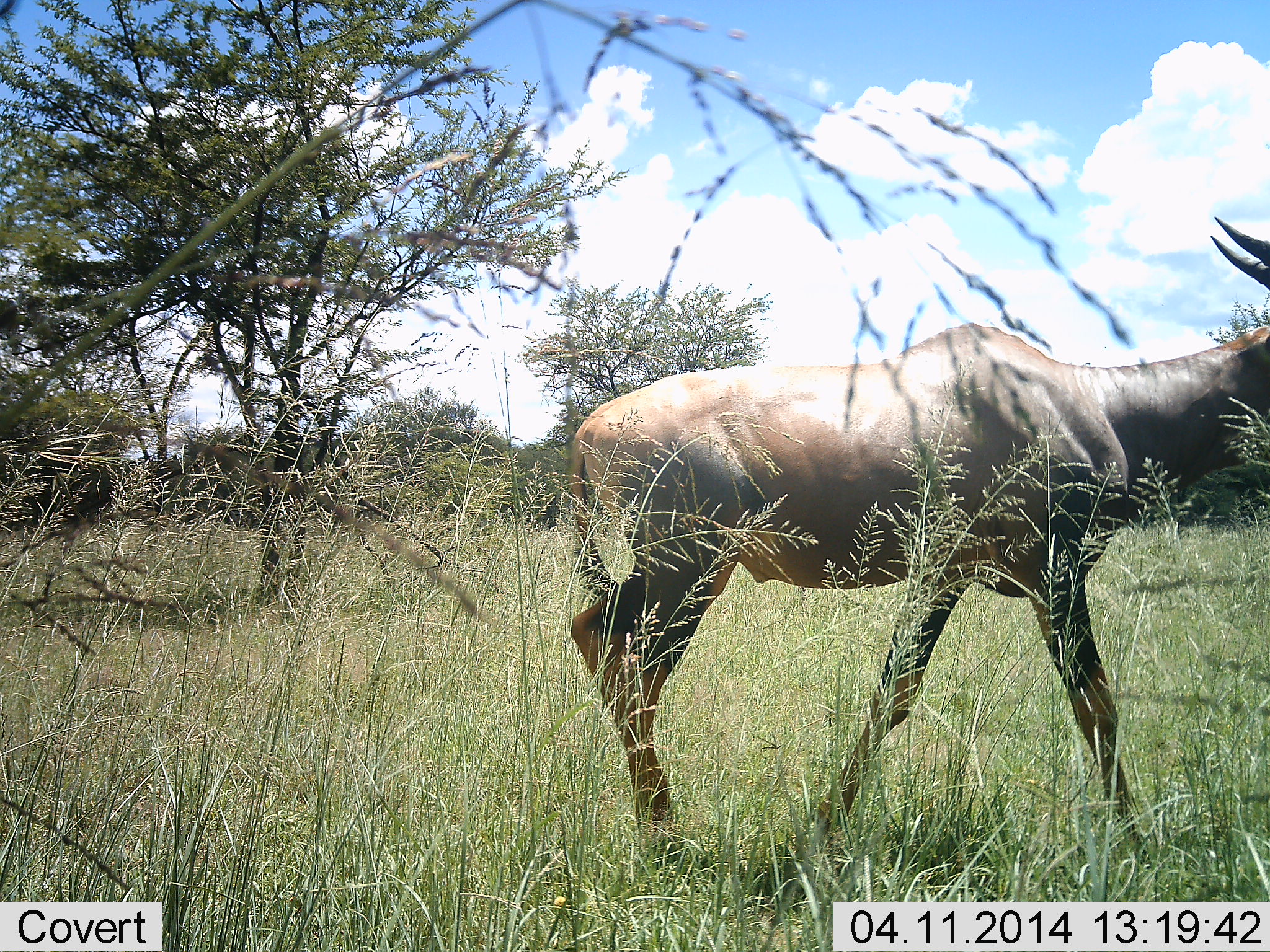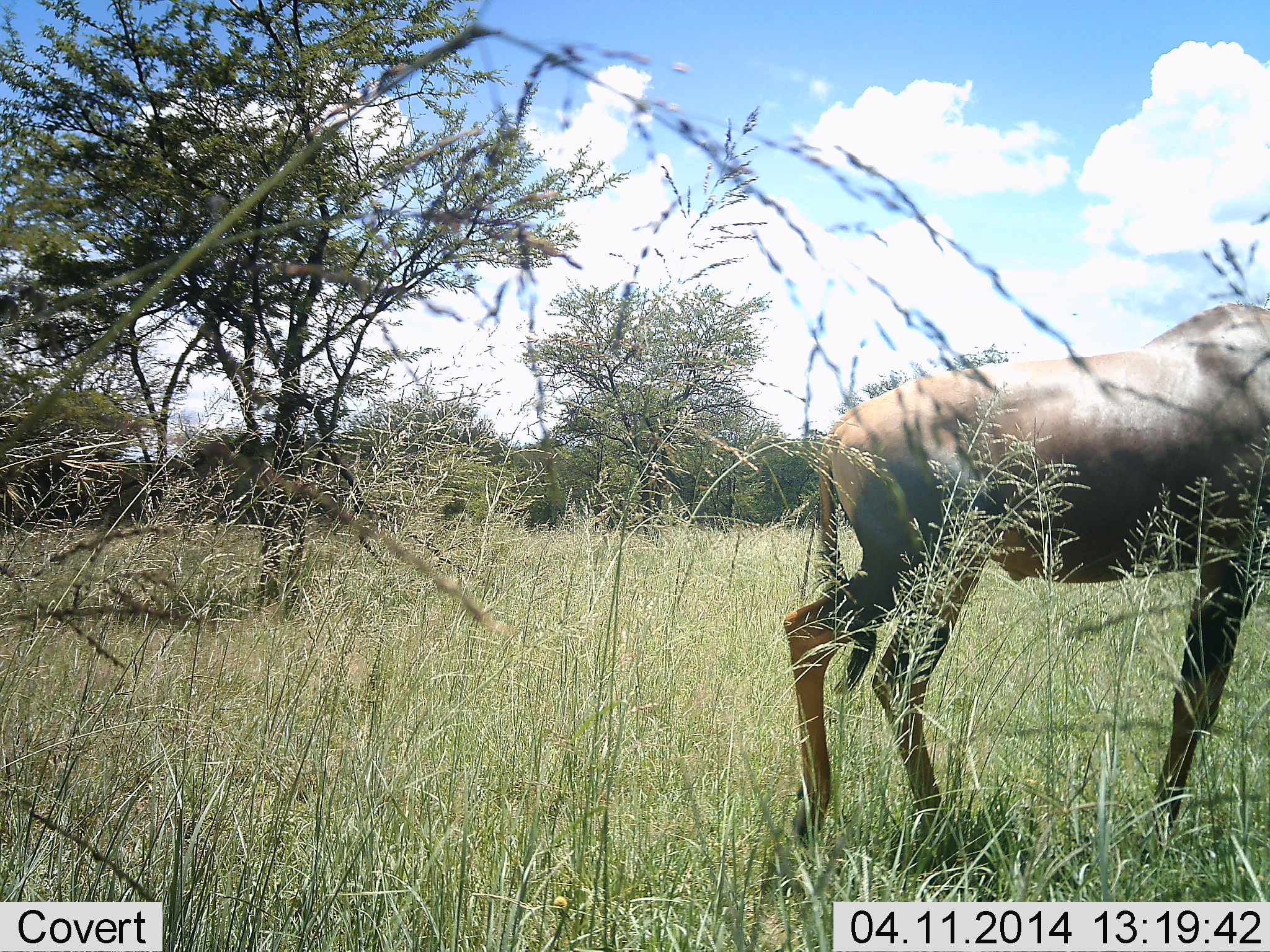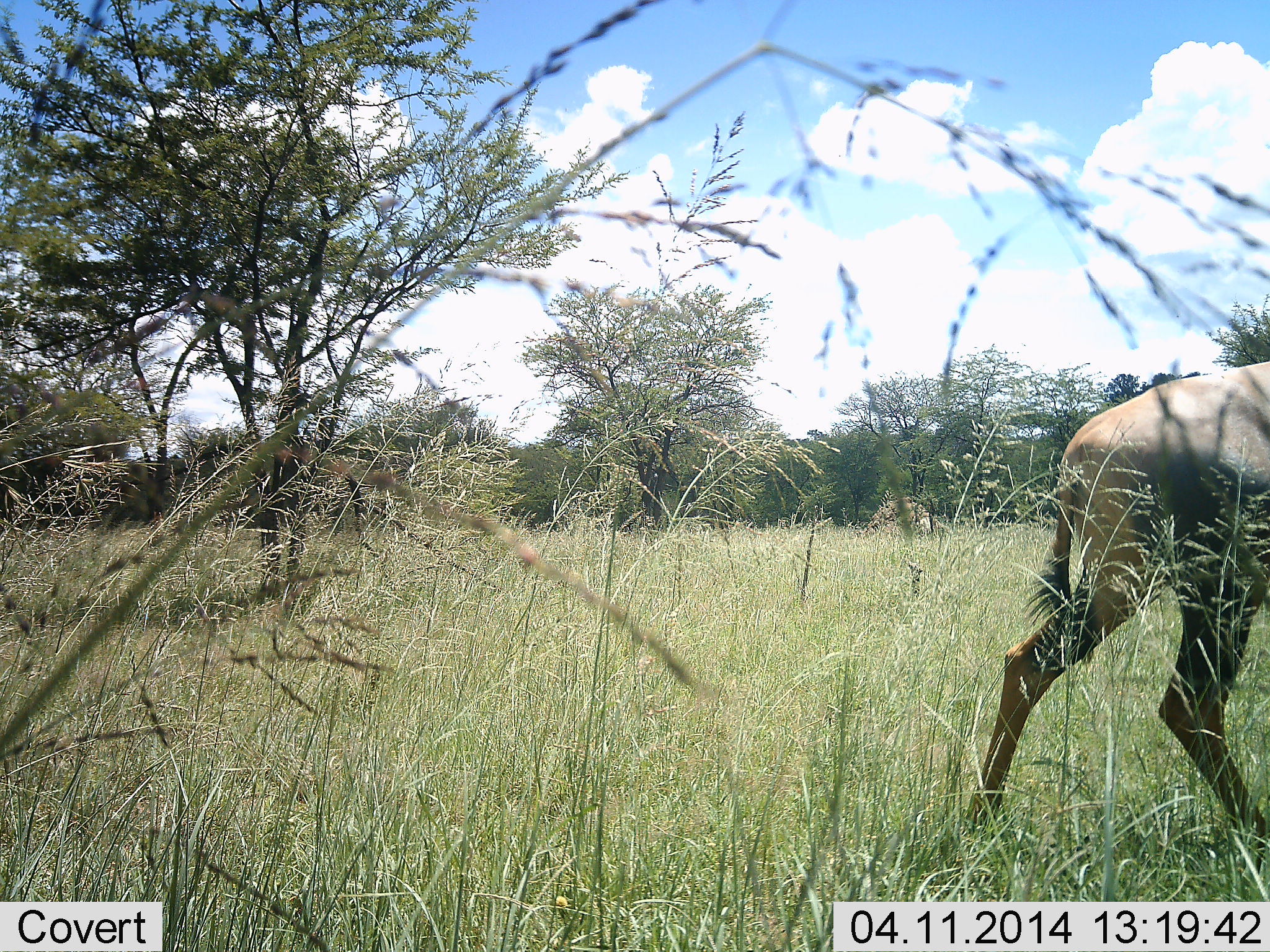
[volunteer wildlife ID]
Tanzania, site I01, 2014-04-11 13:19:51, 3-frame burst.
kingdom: Animalia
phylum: Chordata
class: Mammalia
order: Artiodactyla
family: Bovidae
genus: Damaliscus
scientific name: Damaliscus lunatus jimela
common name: topi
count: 1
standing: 10%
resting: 0%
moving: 100%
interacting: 0%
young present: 0%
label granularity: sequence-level